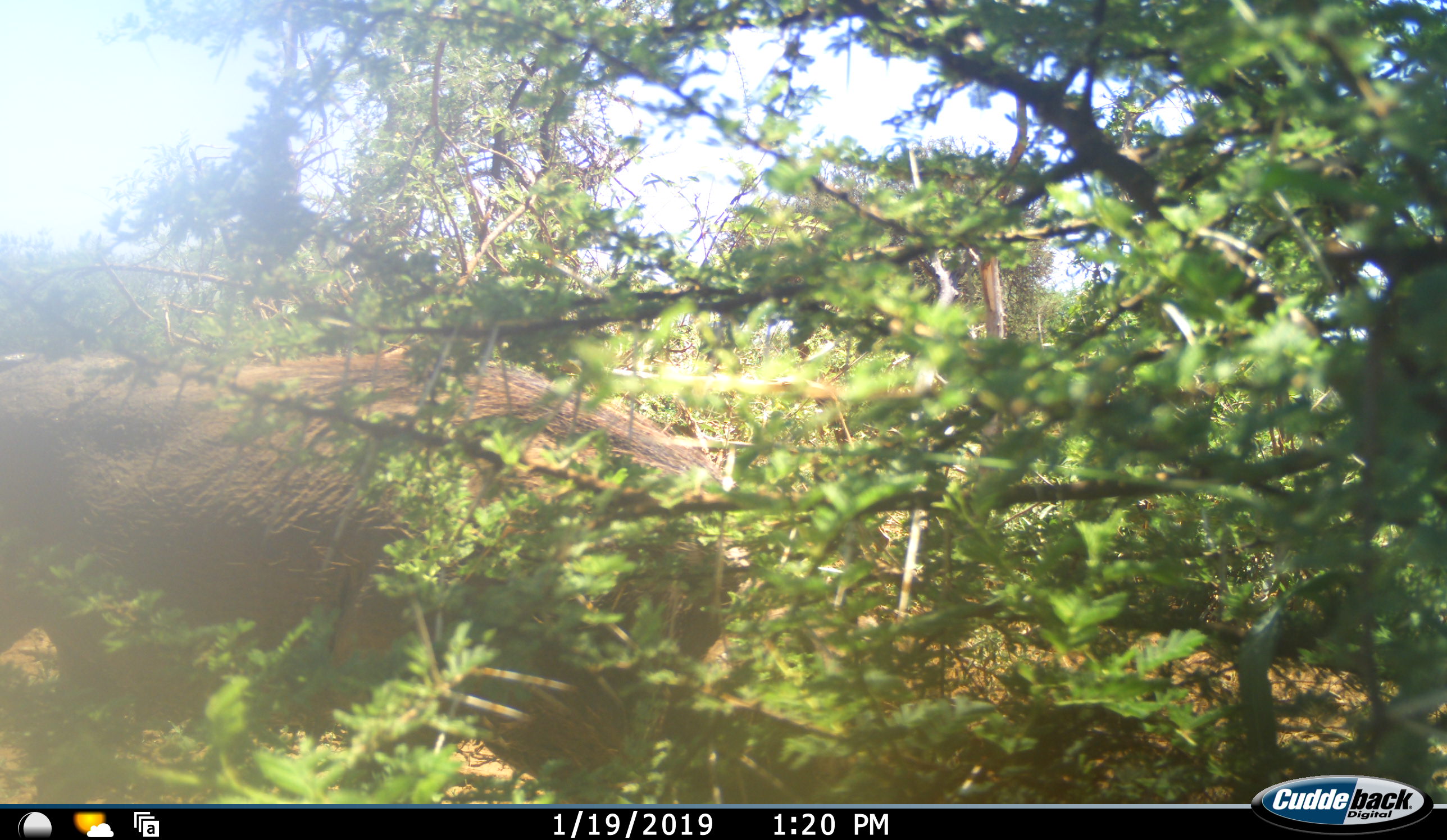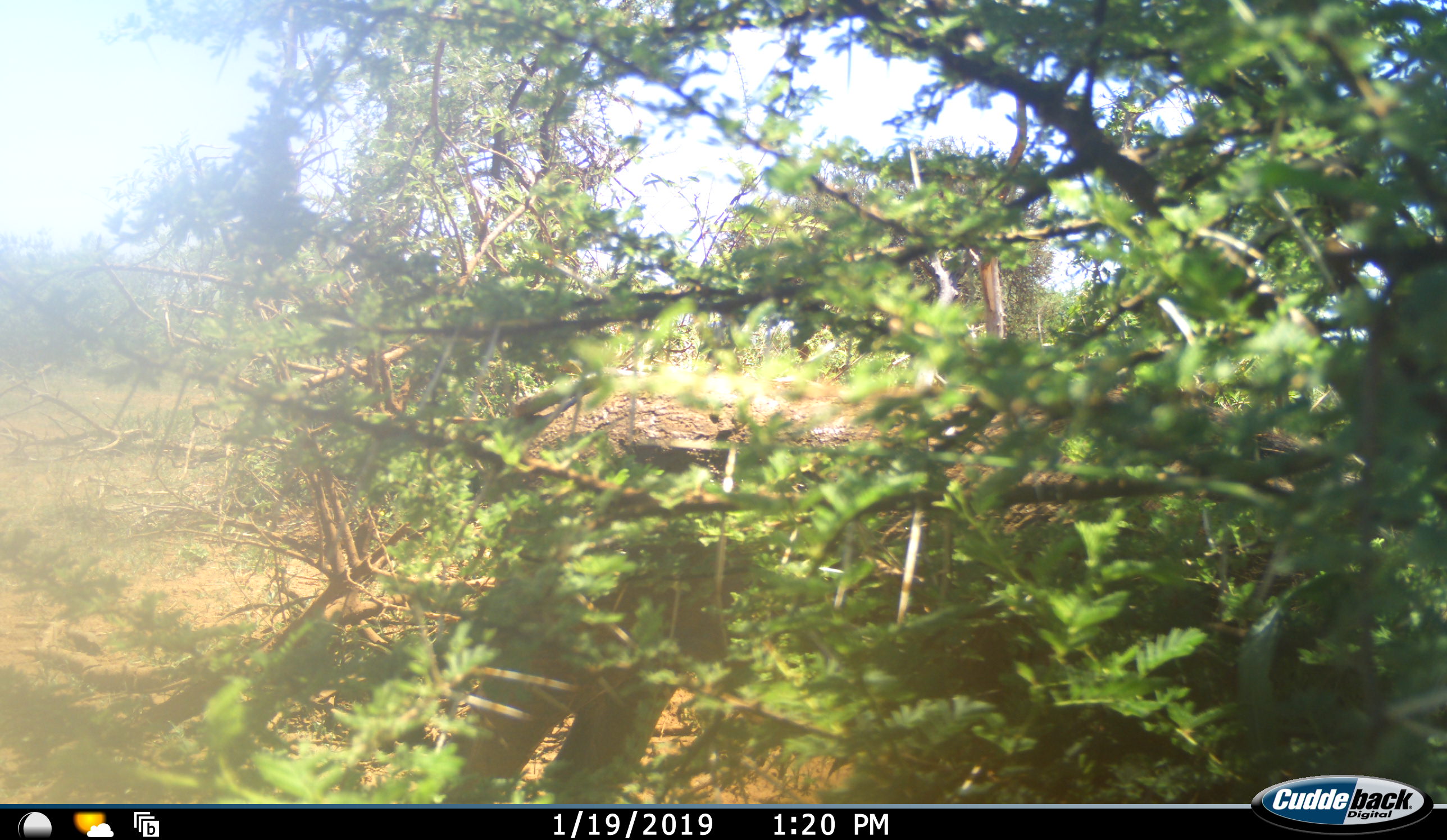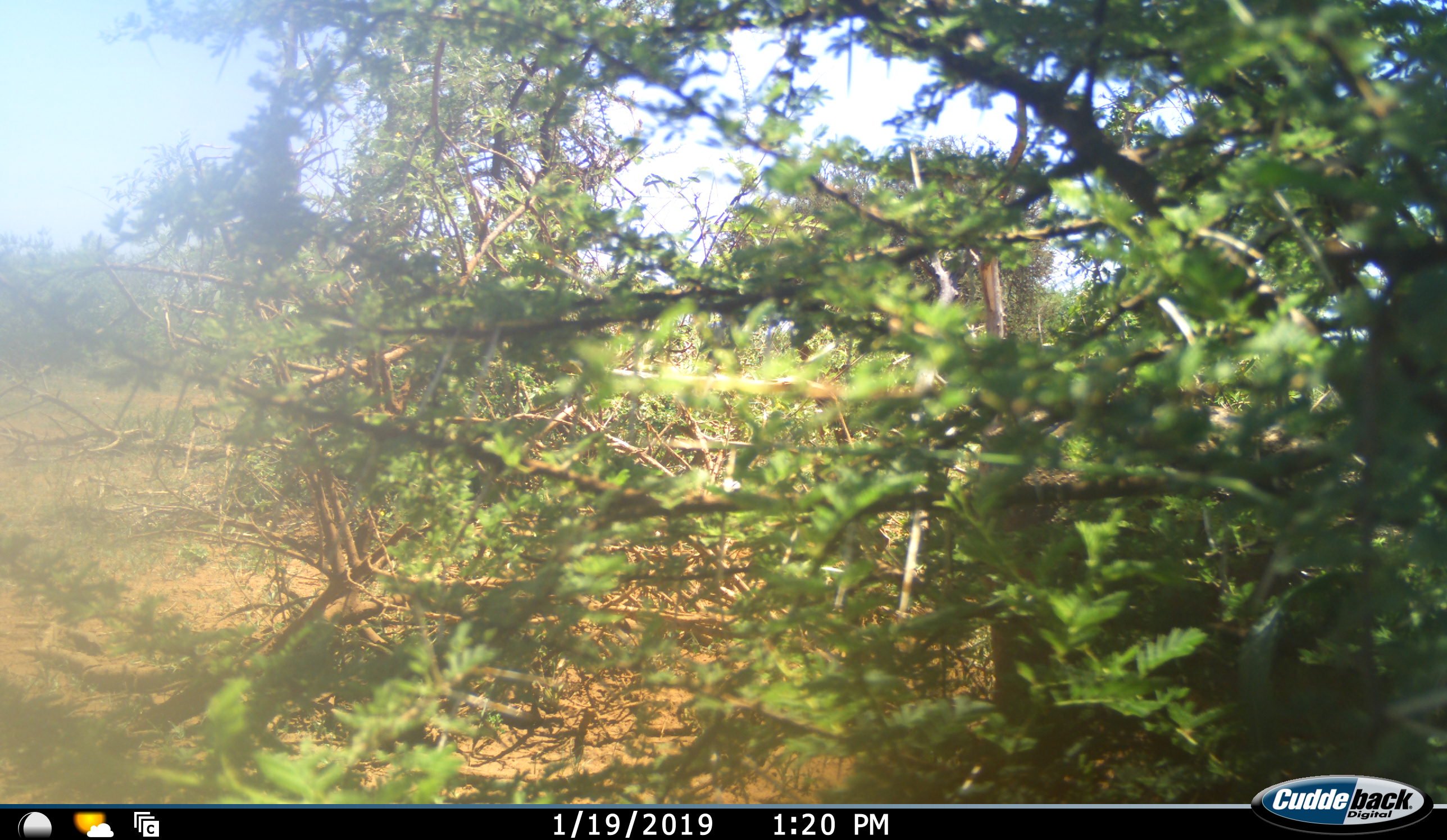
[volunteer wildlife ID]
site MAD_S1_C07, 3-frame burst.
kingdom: Animalia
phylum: Chordata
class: Mammalia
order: Artiodactyla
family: Suidae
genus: Phacochoerus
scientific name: Phacochoerus africanus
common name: warthog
Warthog (Phacochoerus africanus), count 1. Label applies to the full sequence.